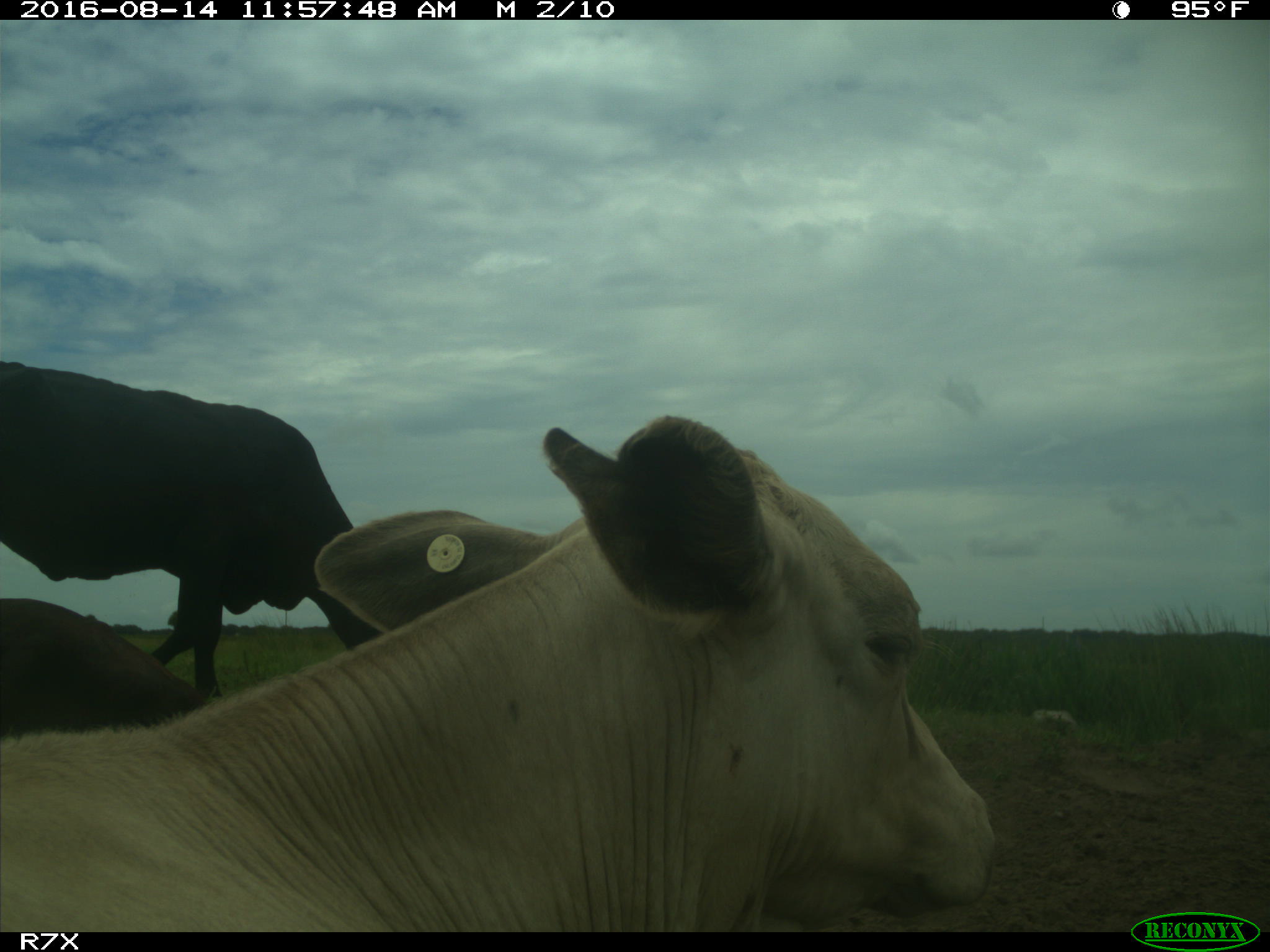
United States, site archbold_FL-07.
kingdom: Animalia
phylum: Chordata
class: Mammalia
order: Artiodactyla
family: Bovidae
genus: Bos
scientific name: Bos taurus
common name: domestic cow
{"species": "Bos taurus (domestic cow)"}